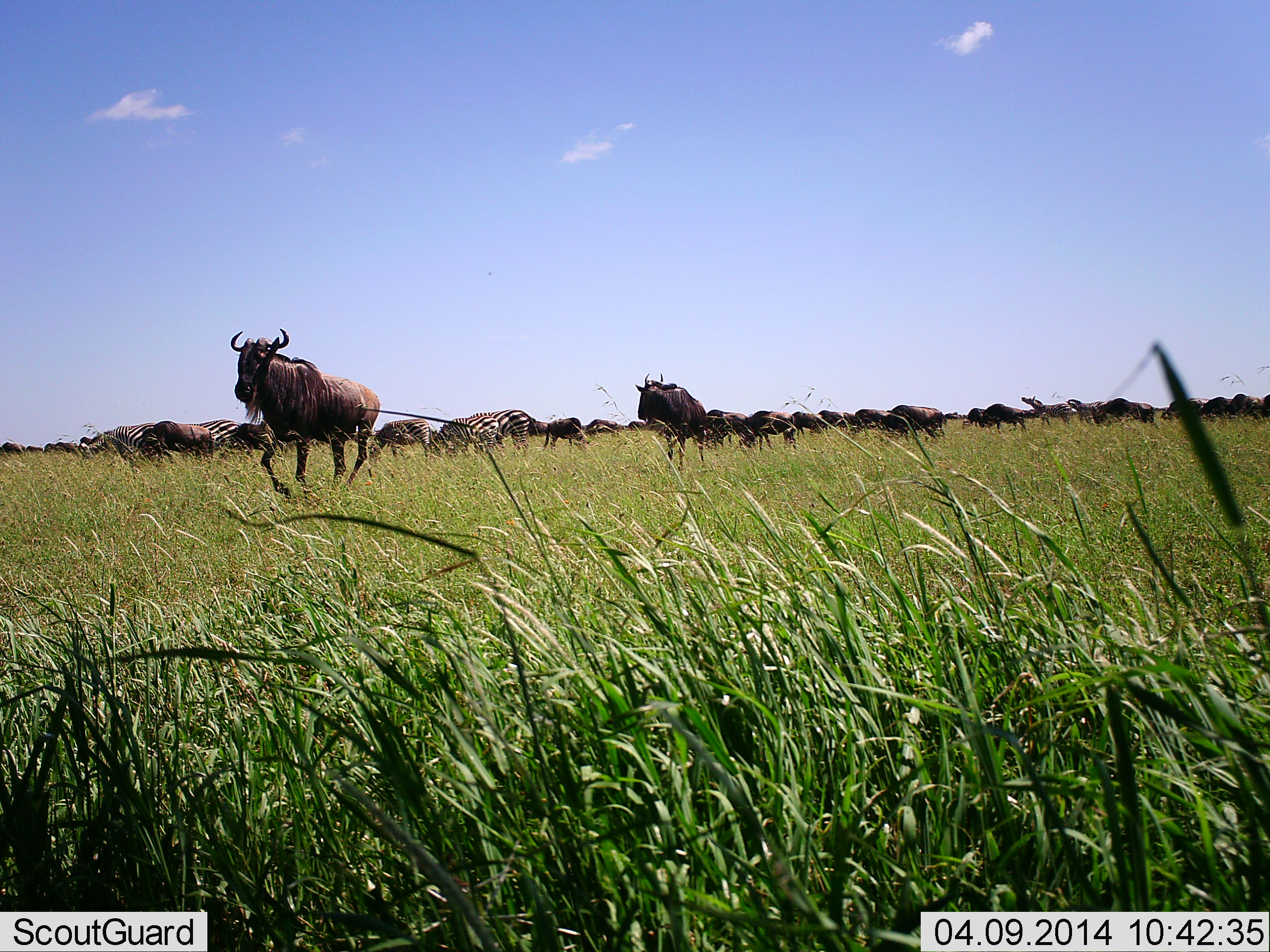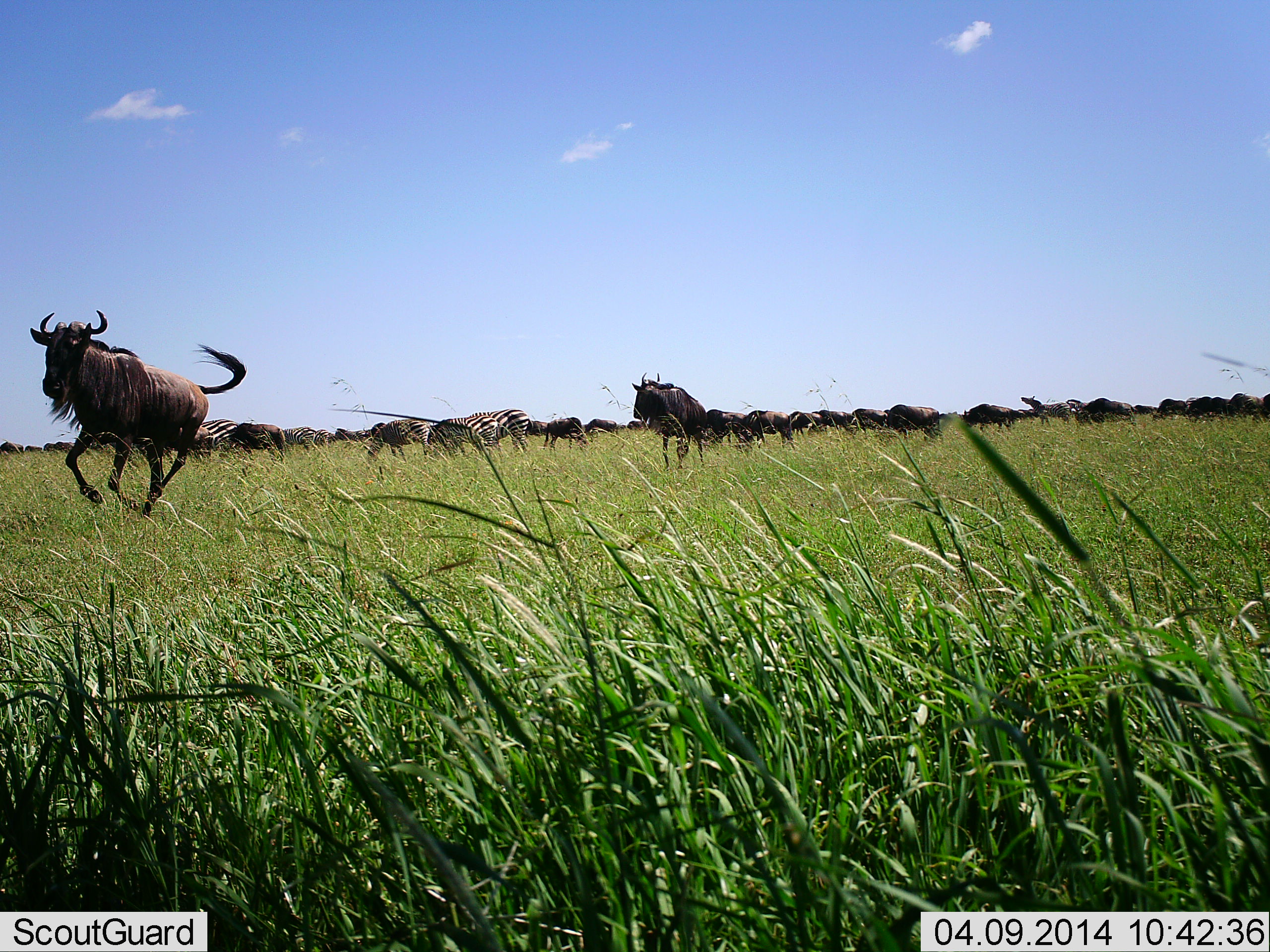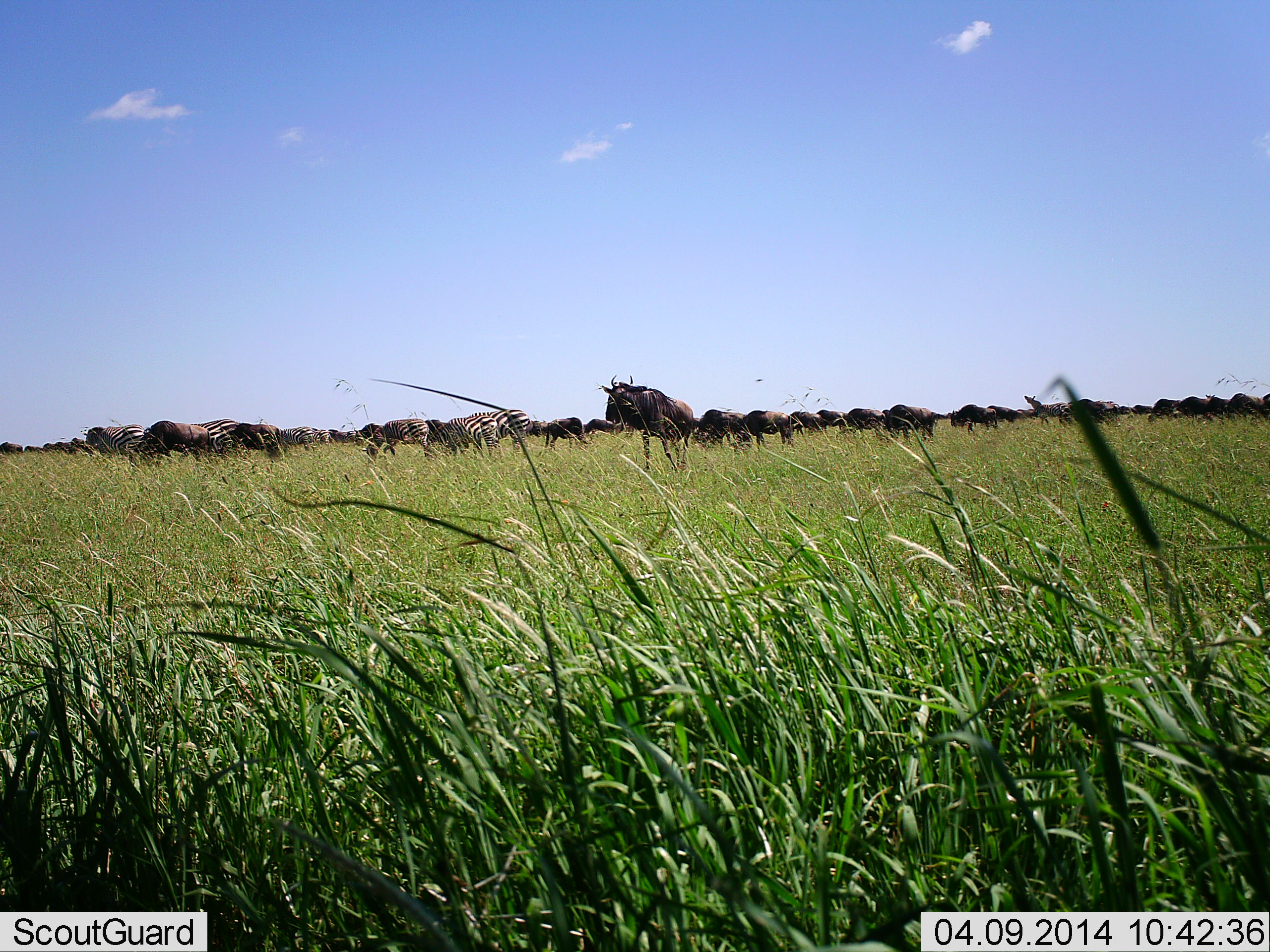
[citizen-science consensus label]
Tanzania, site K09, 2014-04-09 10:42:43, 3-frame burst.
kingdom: Animalia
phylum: Chordata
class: Mammalia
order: Artiodactyla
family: Bovidae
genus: Connochaetes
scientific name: Connochaetes taurinus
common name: blue wildebeest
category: wildebeest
Wildebeest (blue wildebeest) (Connochaetes taurinus), count 11-50. Behavior (volunteer vote fractions): standing 33%, resting 0%, moving 100%, interacting 7%. Young present (vote fraction): 0%. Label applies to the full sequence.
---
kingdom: Animalia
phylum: Chordata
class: Mammalia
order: Perissodactyla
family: Equidae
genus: Equus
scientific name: Equus quagga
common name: plains zebra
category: zebra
Zebra (plains zebra) (Equus quagga), count 4. Behavior (volunteer vote fractions): standing 30%, resting 0%, moving 30%, interacting 0%. Young present (vote fraction): 0%. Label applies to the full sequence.